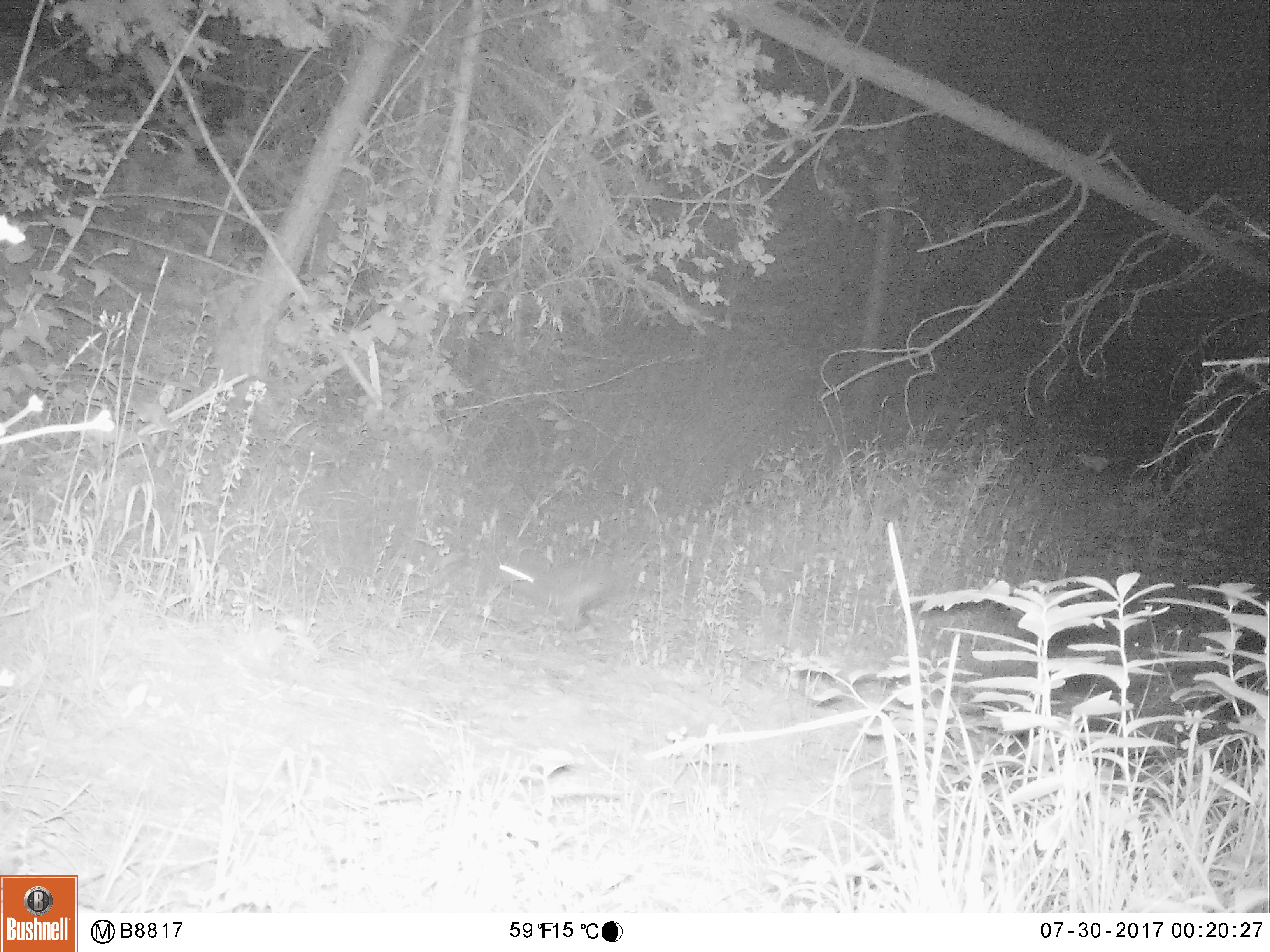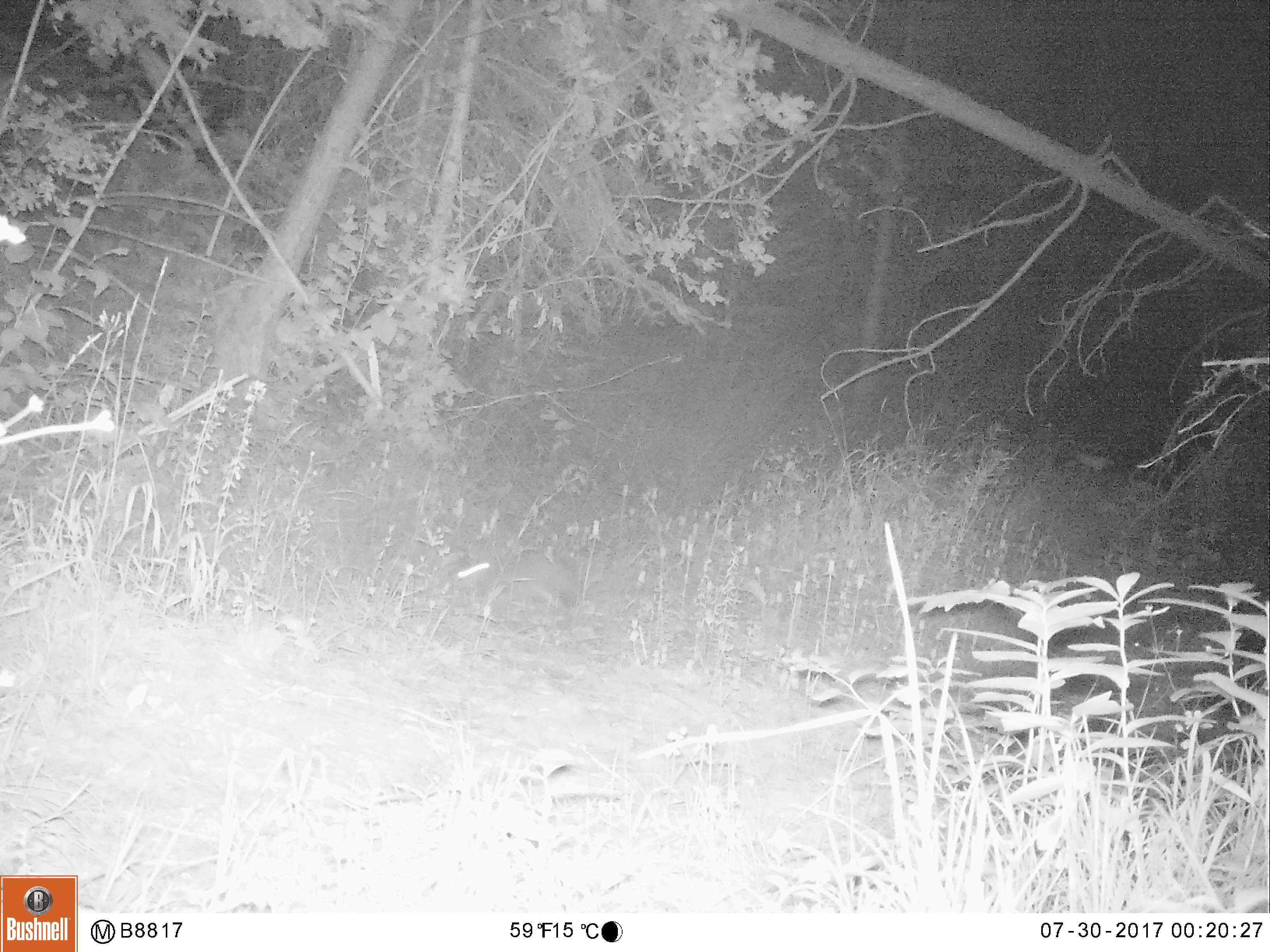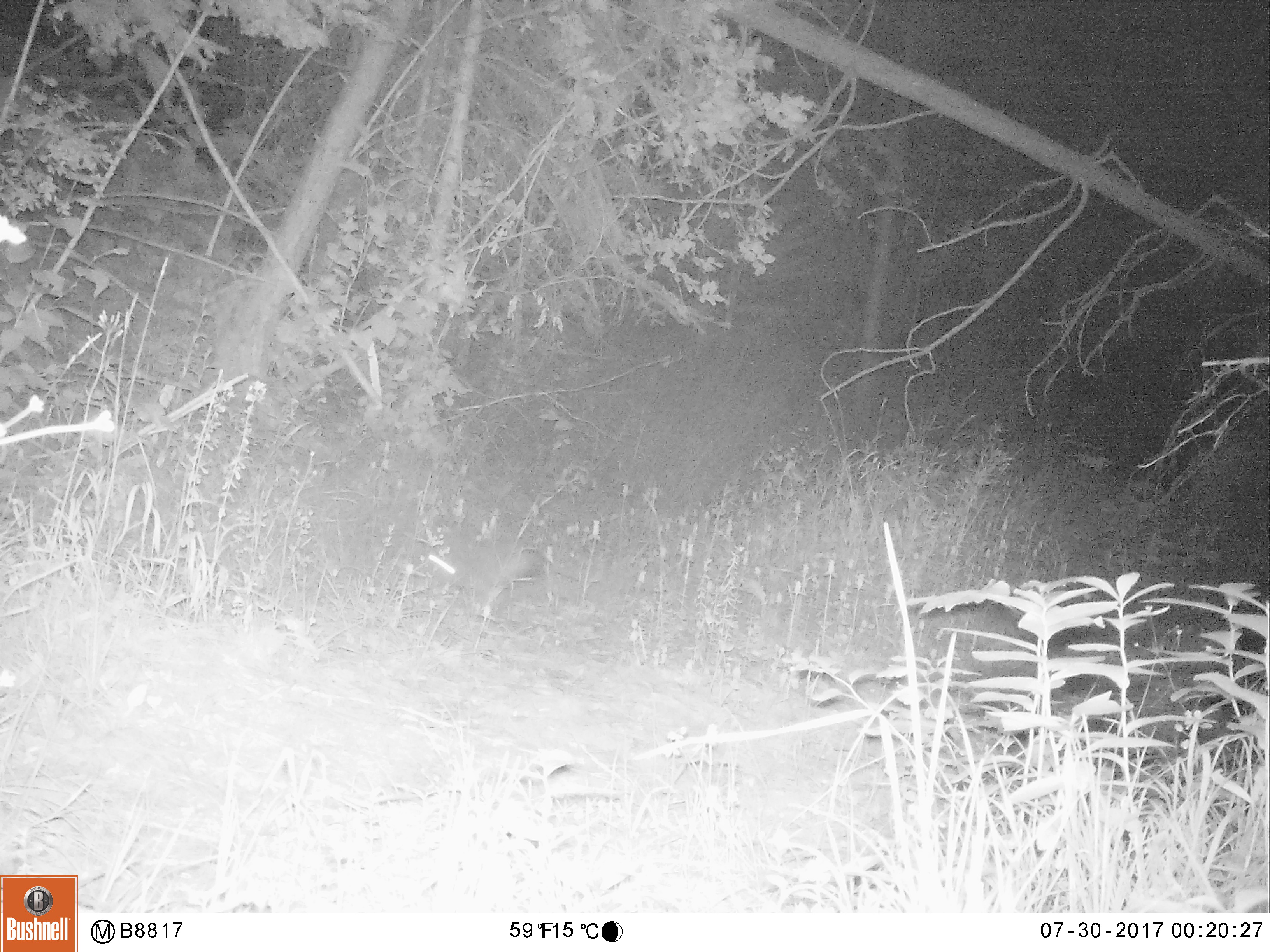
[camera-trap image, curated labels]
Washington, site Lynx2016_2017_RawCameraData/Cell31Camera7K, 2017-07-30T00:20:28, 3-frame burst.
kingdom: Animalia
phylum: Chordata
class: Mammalia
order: Lagomorpha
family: Leporidae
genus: Lepus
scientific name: Lepus americanus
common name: snowshoe hare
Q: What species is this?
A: Lepus americanus (snowshoe hare).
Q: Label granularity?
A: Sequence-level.